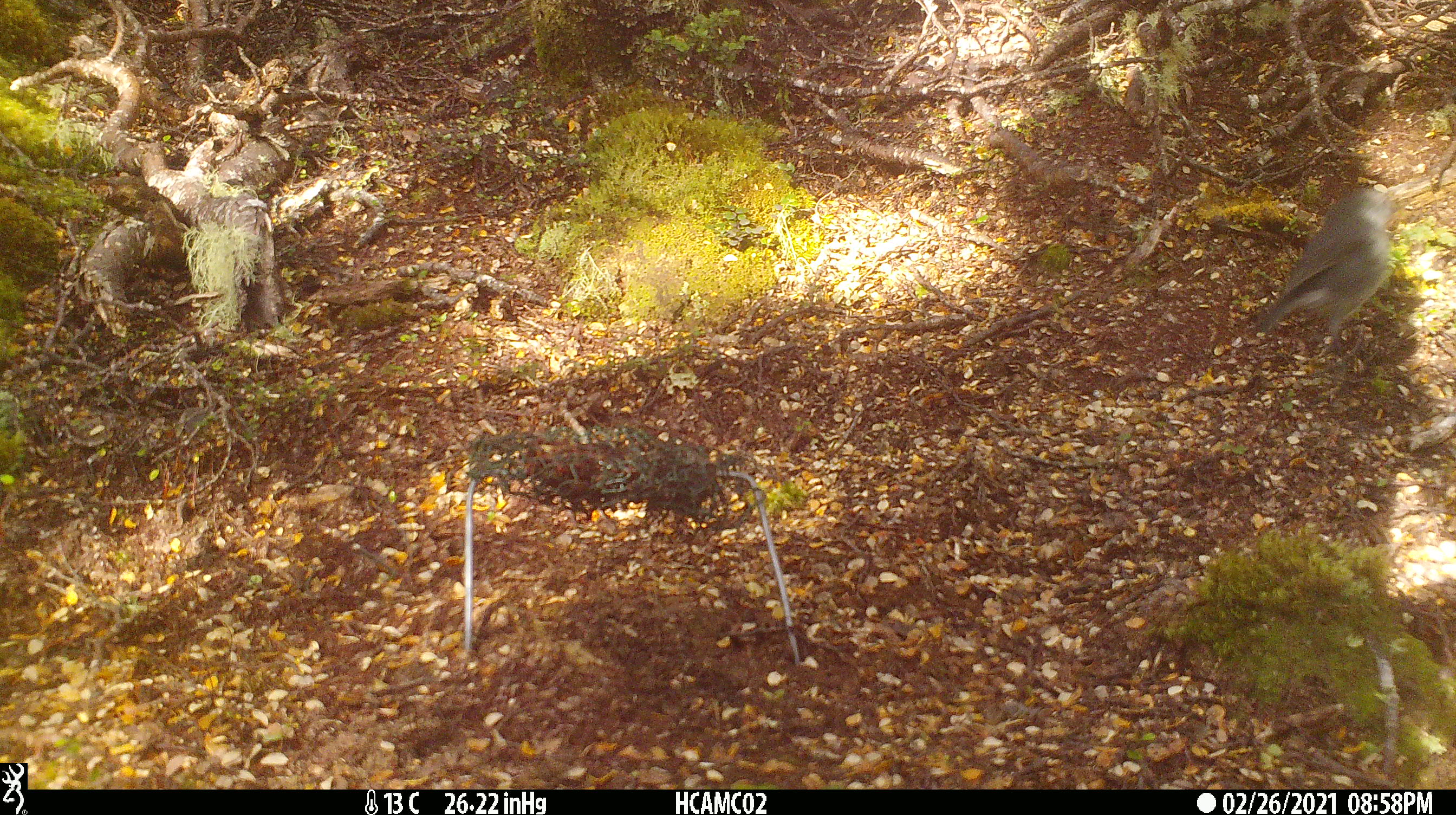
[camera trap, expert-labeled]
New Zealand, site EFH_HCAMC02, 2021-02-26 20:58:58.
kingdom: Animalia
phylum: Chordata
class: Aves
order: Passeriformes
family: Petroicidae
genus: Petroica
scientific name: Petroica australis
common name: new zealand robin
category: robin